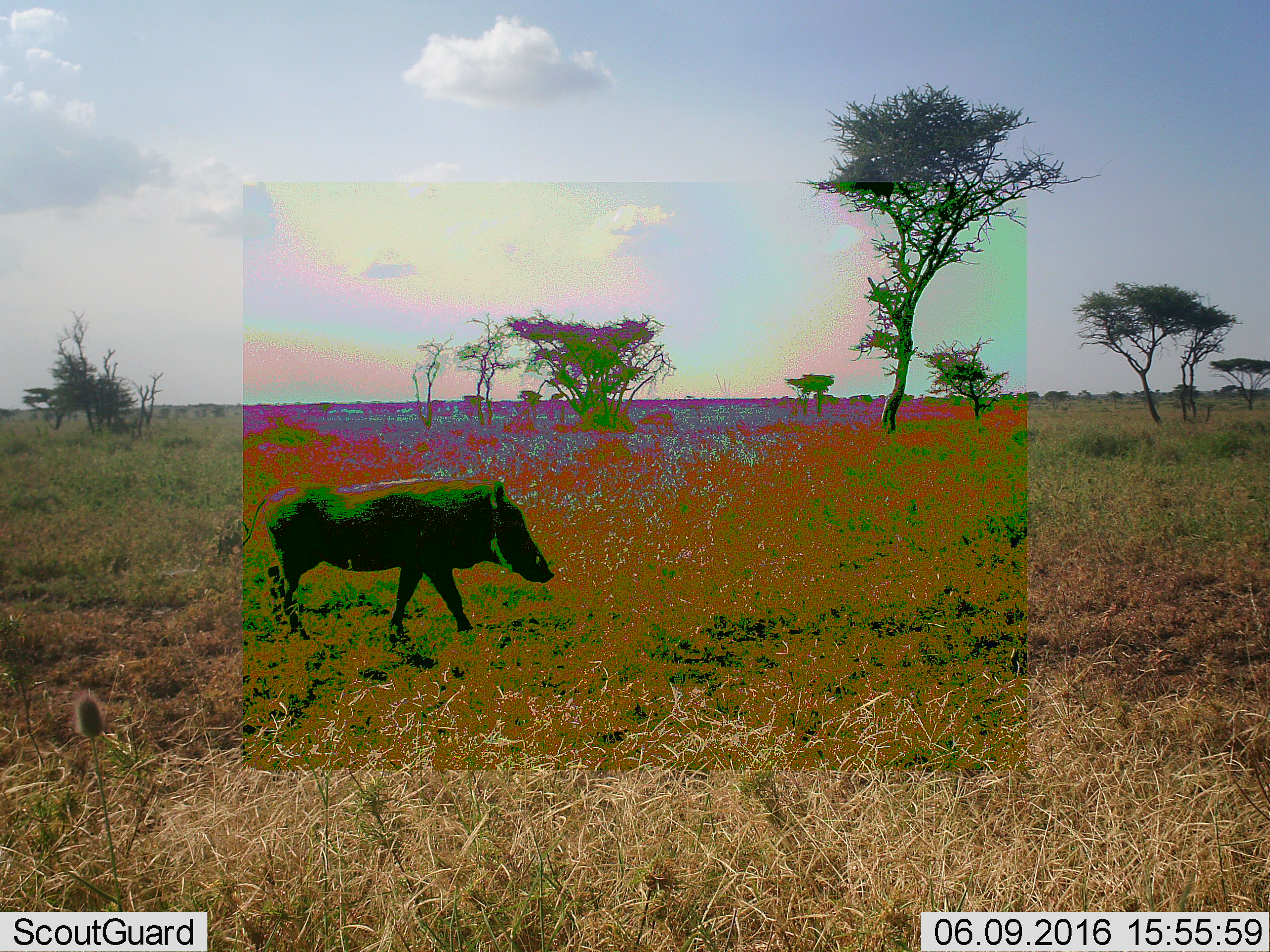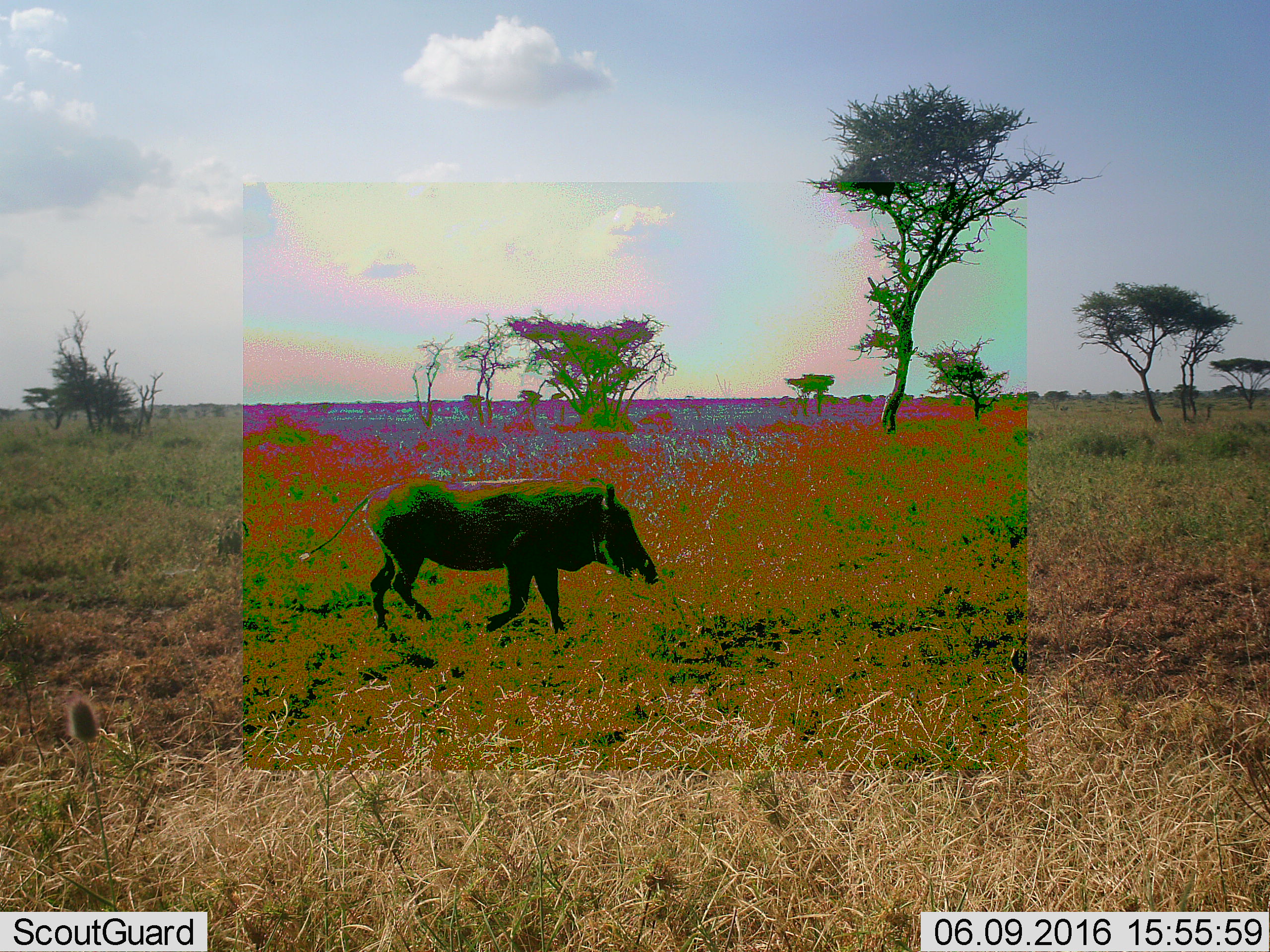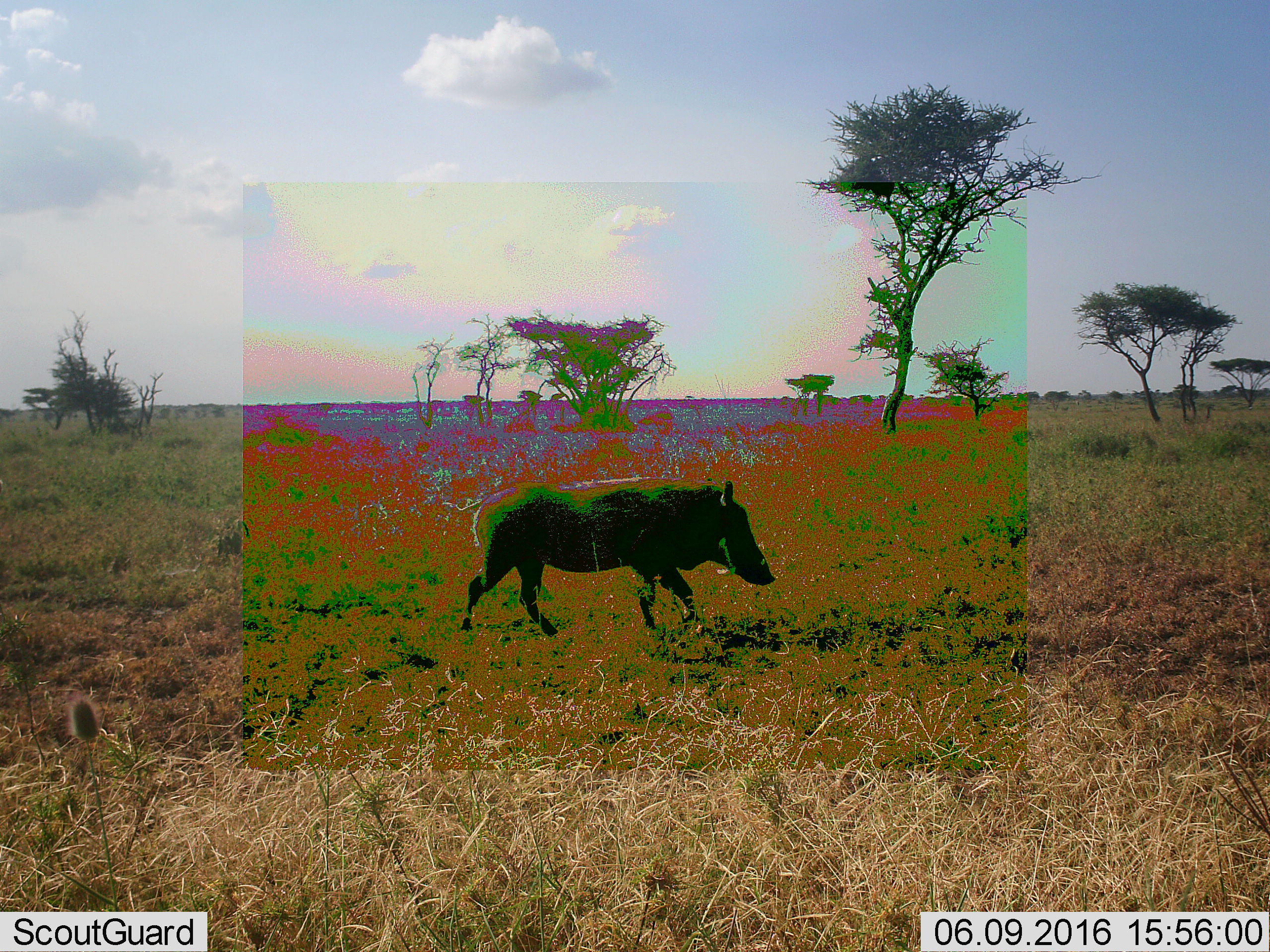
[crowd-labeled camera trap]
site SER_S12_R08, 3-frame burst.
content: unidentified animal